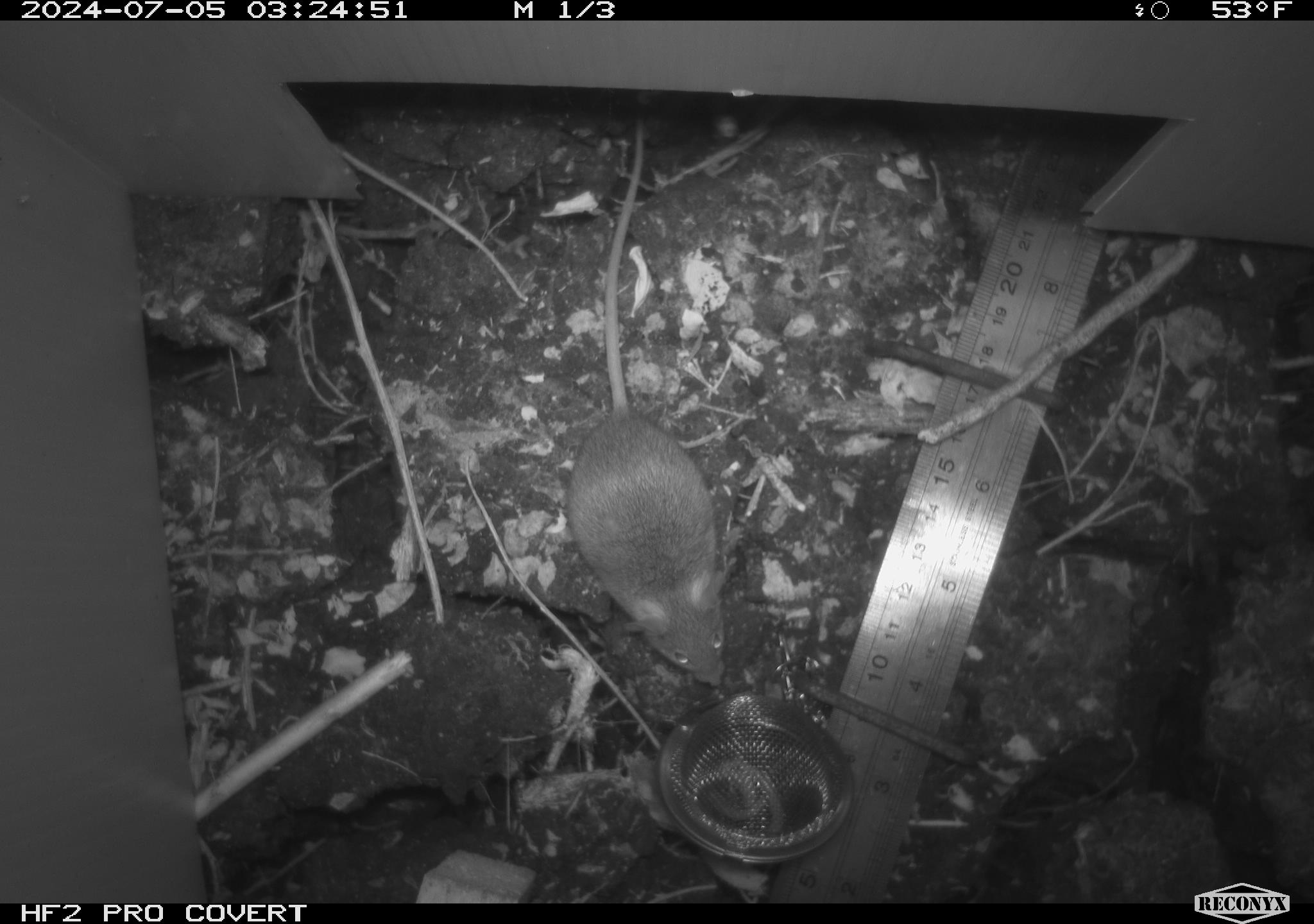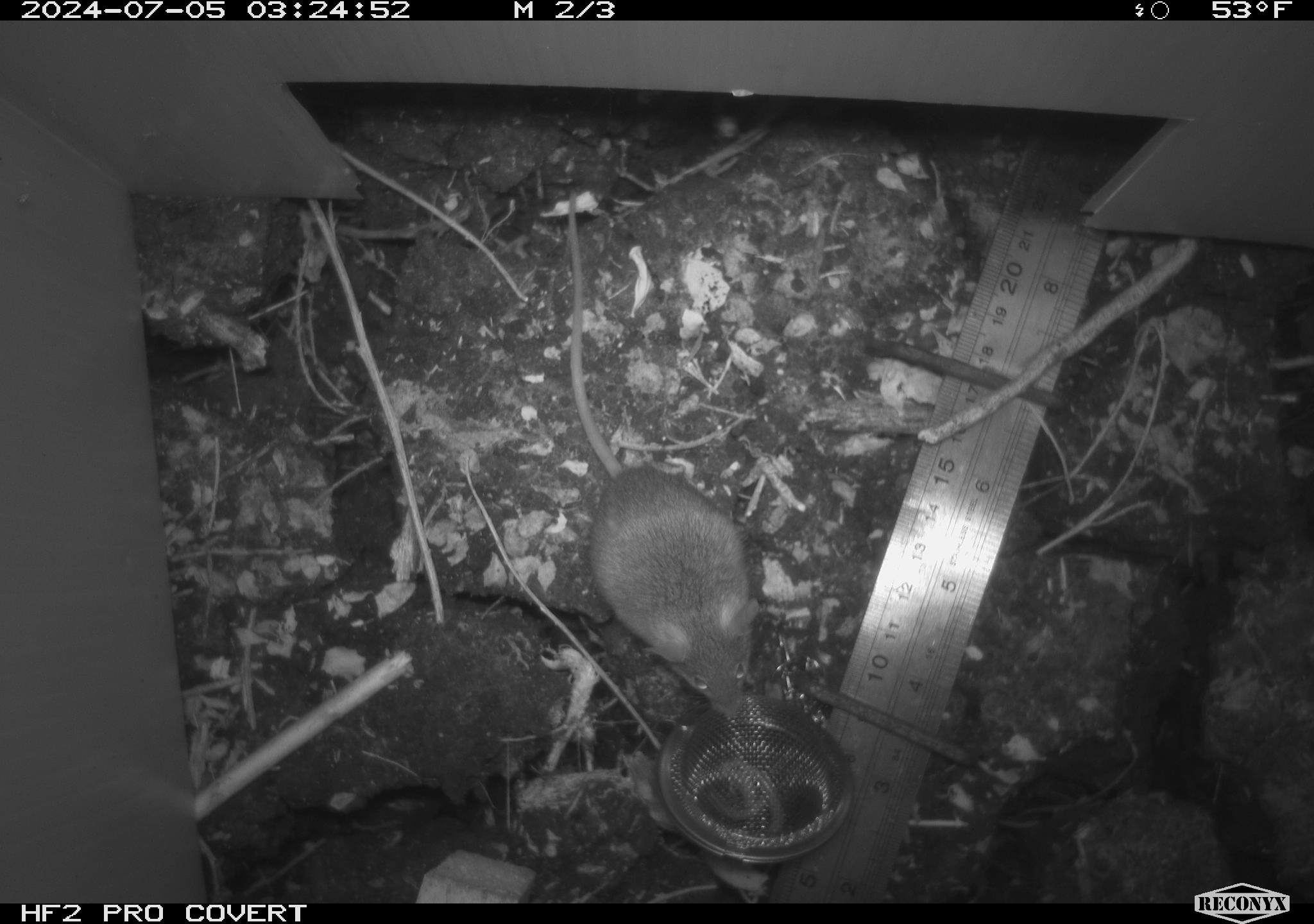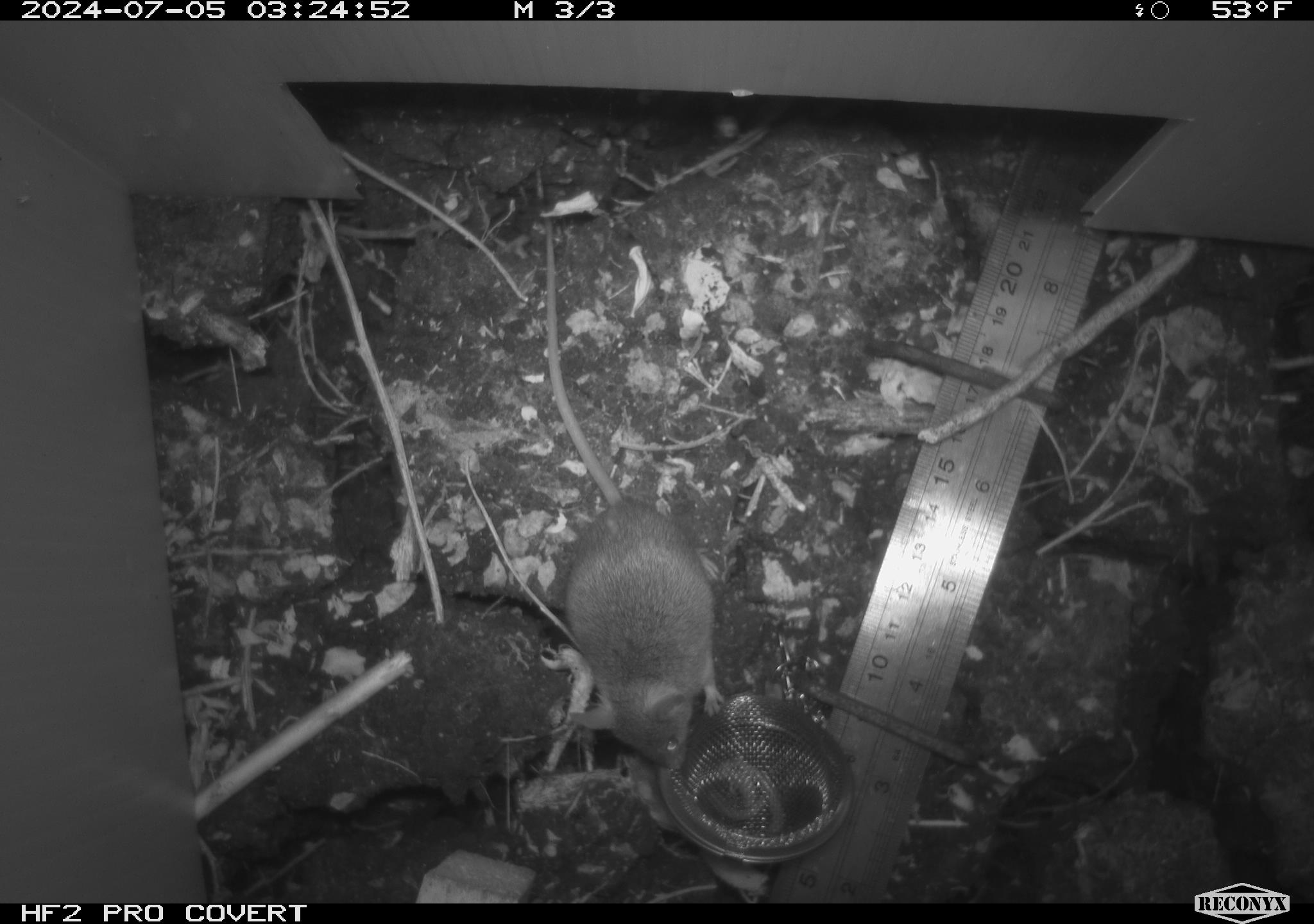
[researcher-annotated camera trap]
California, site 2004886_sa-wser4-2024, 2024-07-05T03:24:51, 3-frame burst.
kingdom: Animalia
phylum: Chordata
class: Mammalia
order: Rodentia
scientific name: Rodentia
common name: mouse species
Mouse species (Rodentia).